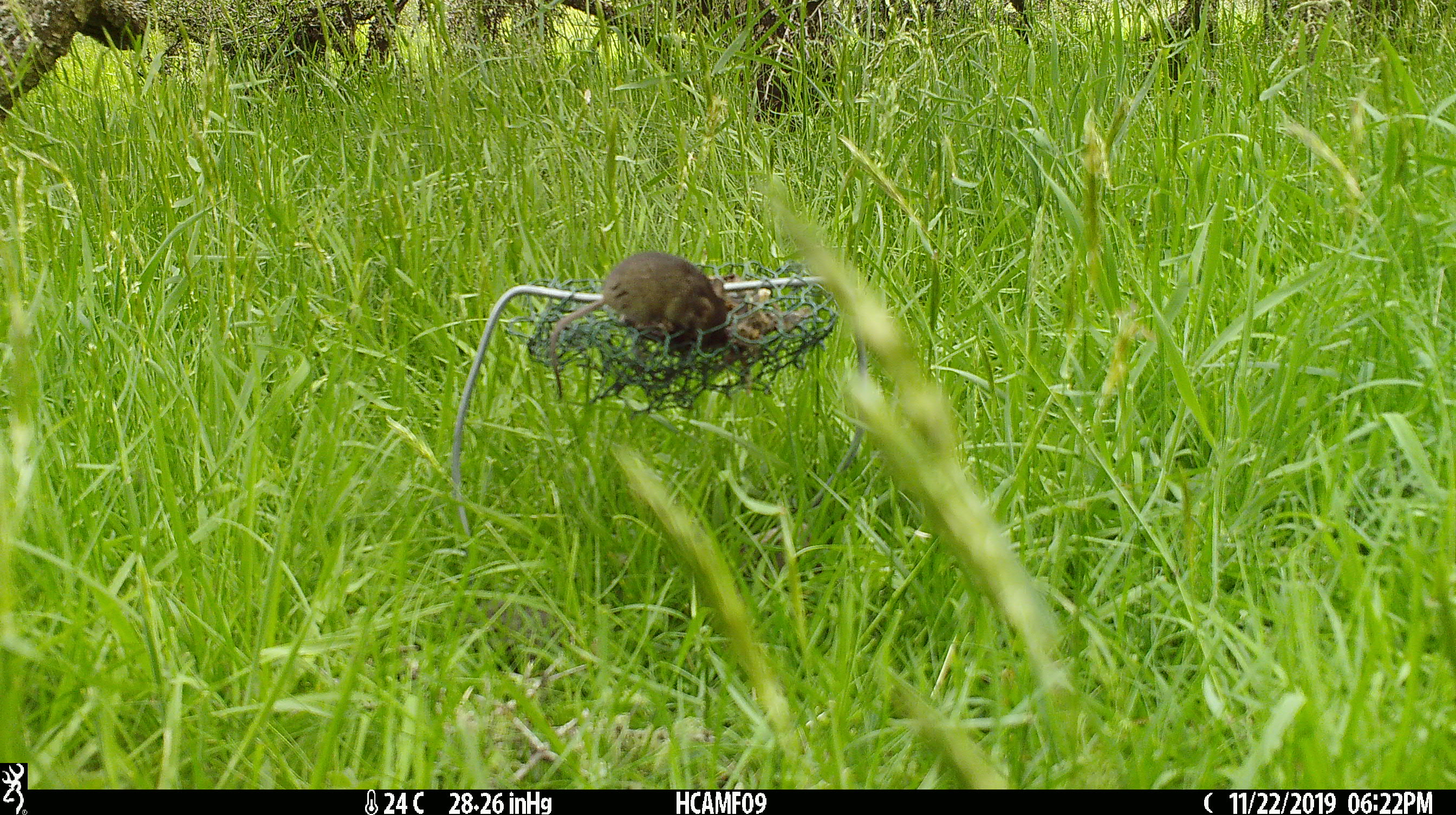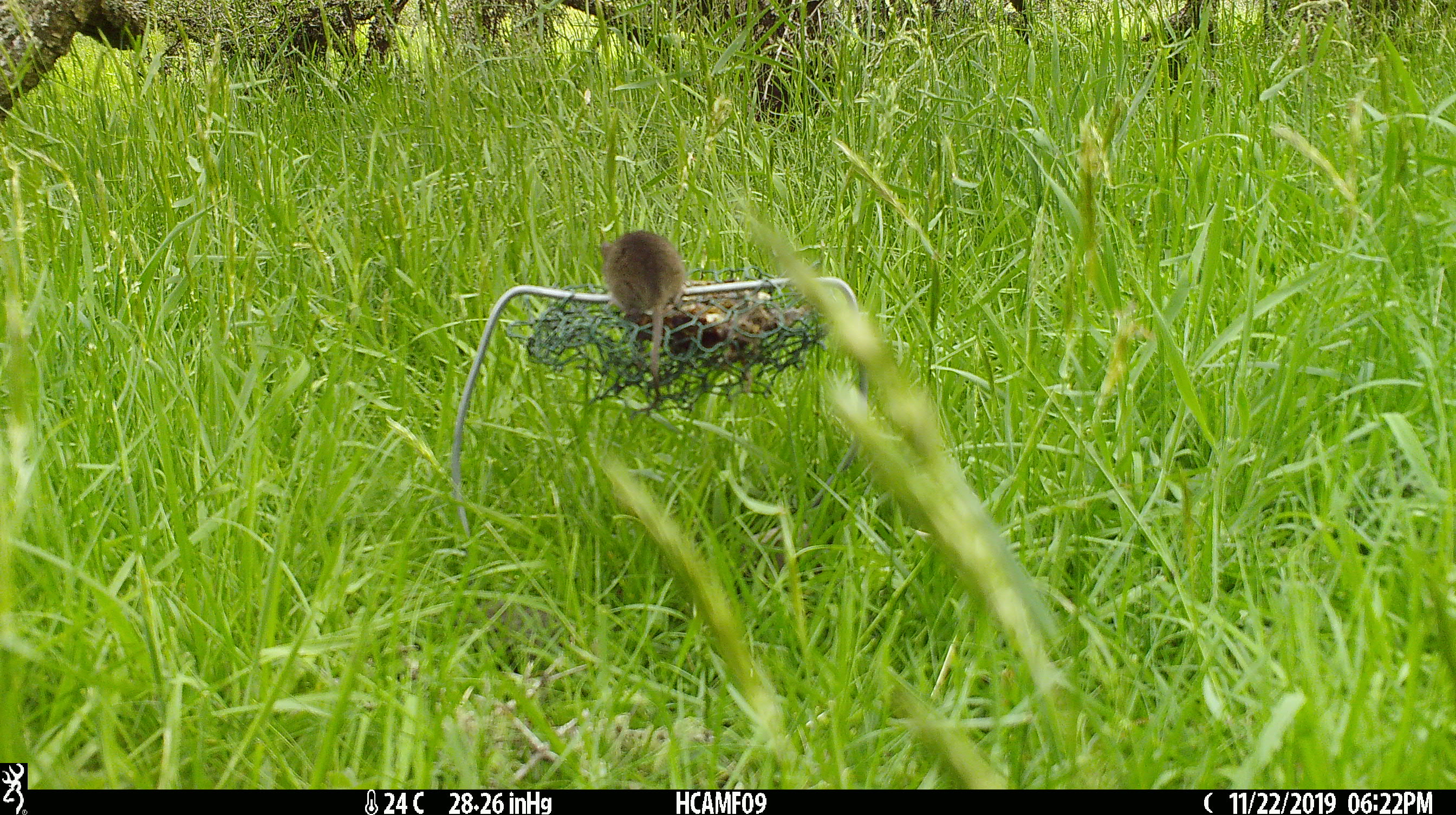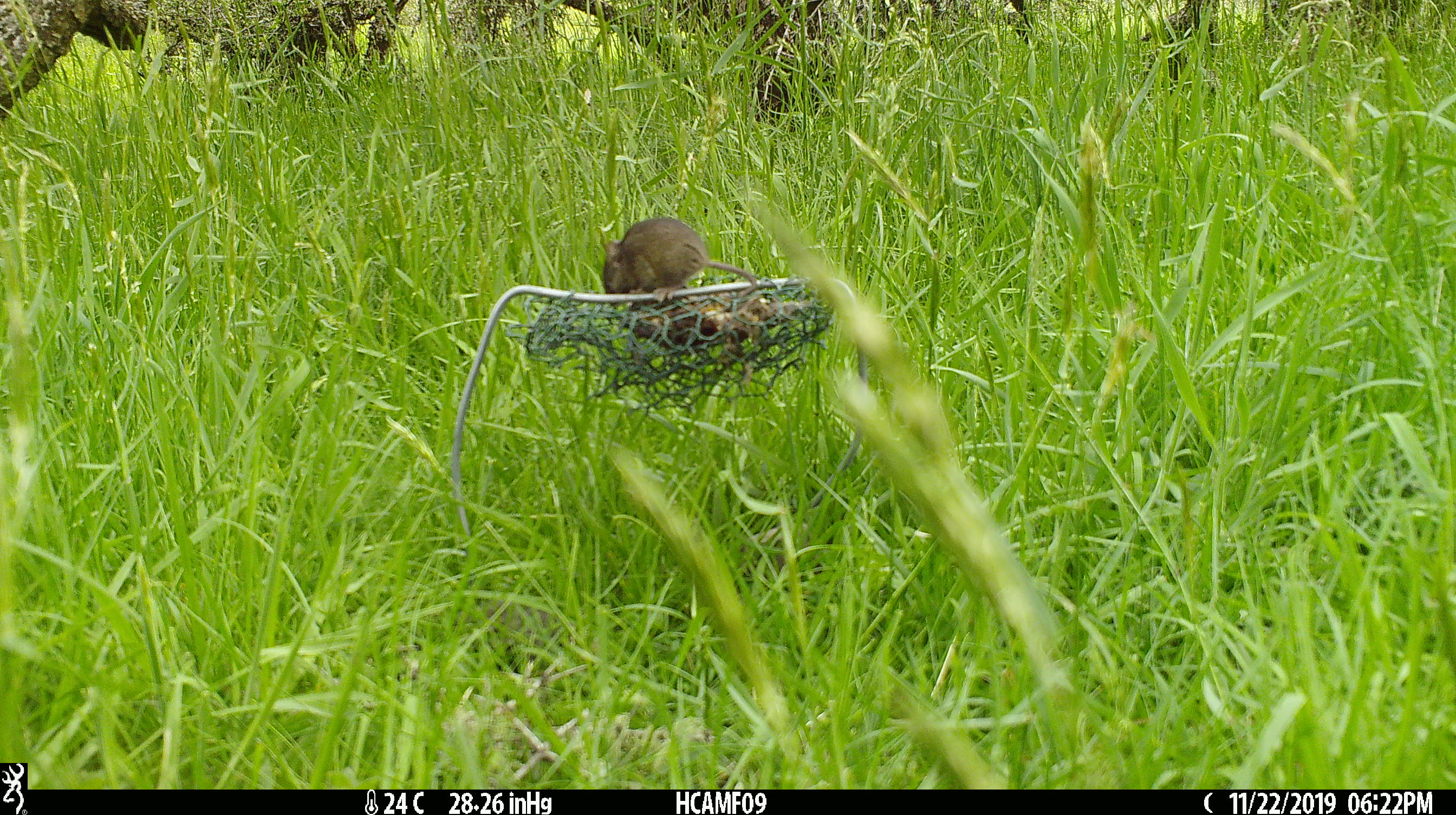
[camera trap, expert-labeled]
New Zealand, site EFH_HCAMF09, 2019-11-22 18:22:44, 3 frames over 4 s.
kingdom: Animalia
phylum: Chordata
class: Mammalia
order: Rodentia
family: Muridae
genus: Mus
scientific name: Mus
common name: mouse